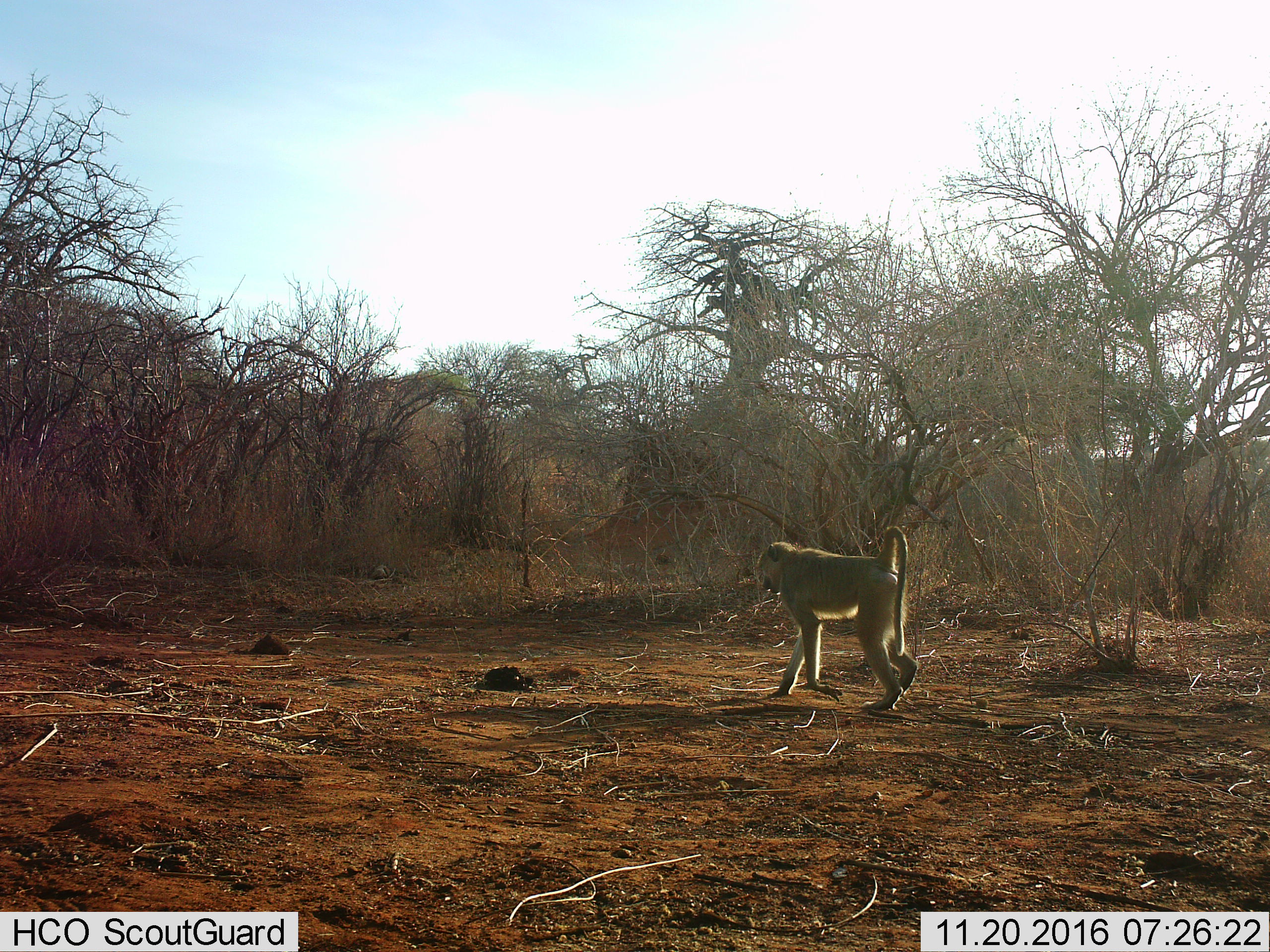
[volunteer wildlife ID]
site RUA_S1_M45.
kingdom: Animalia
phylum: Chordata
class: Mammalia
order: Primates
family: Cercopithecidae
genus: Papio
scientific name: Papio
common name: baboon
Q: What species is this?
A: Baboon (Papio).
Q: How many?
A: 1.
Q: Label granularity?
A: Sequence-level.